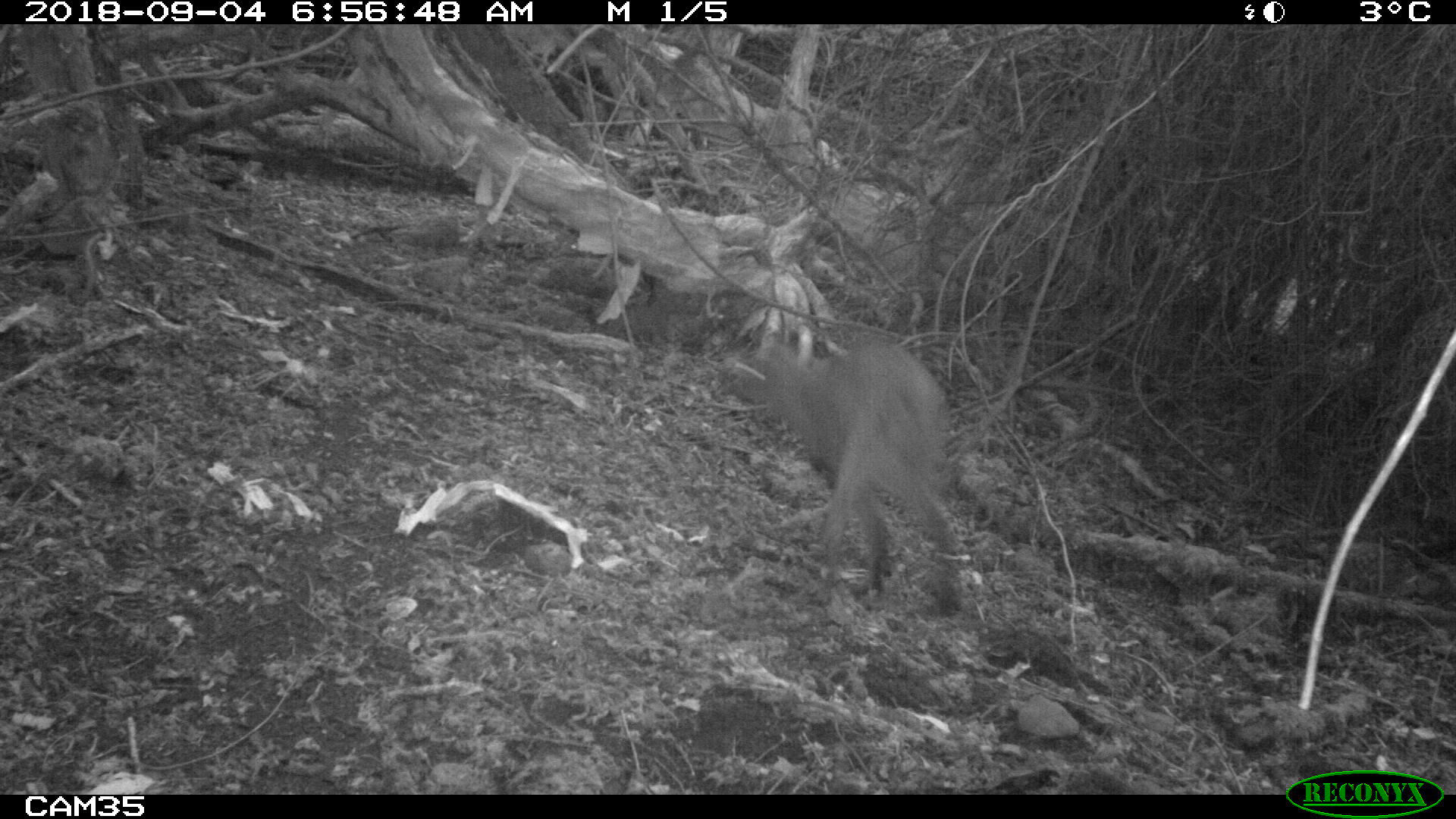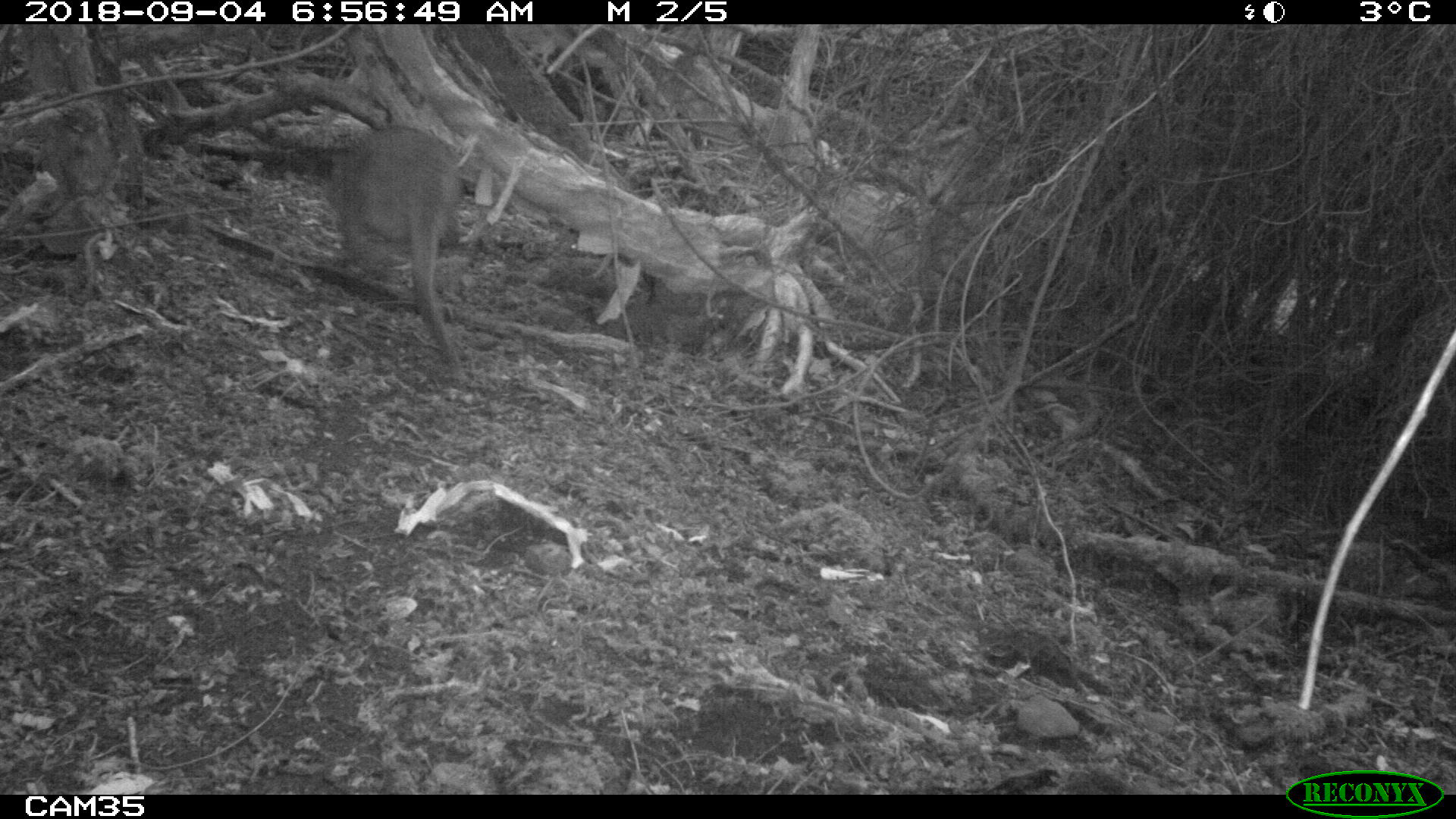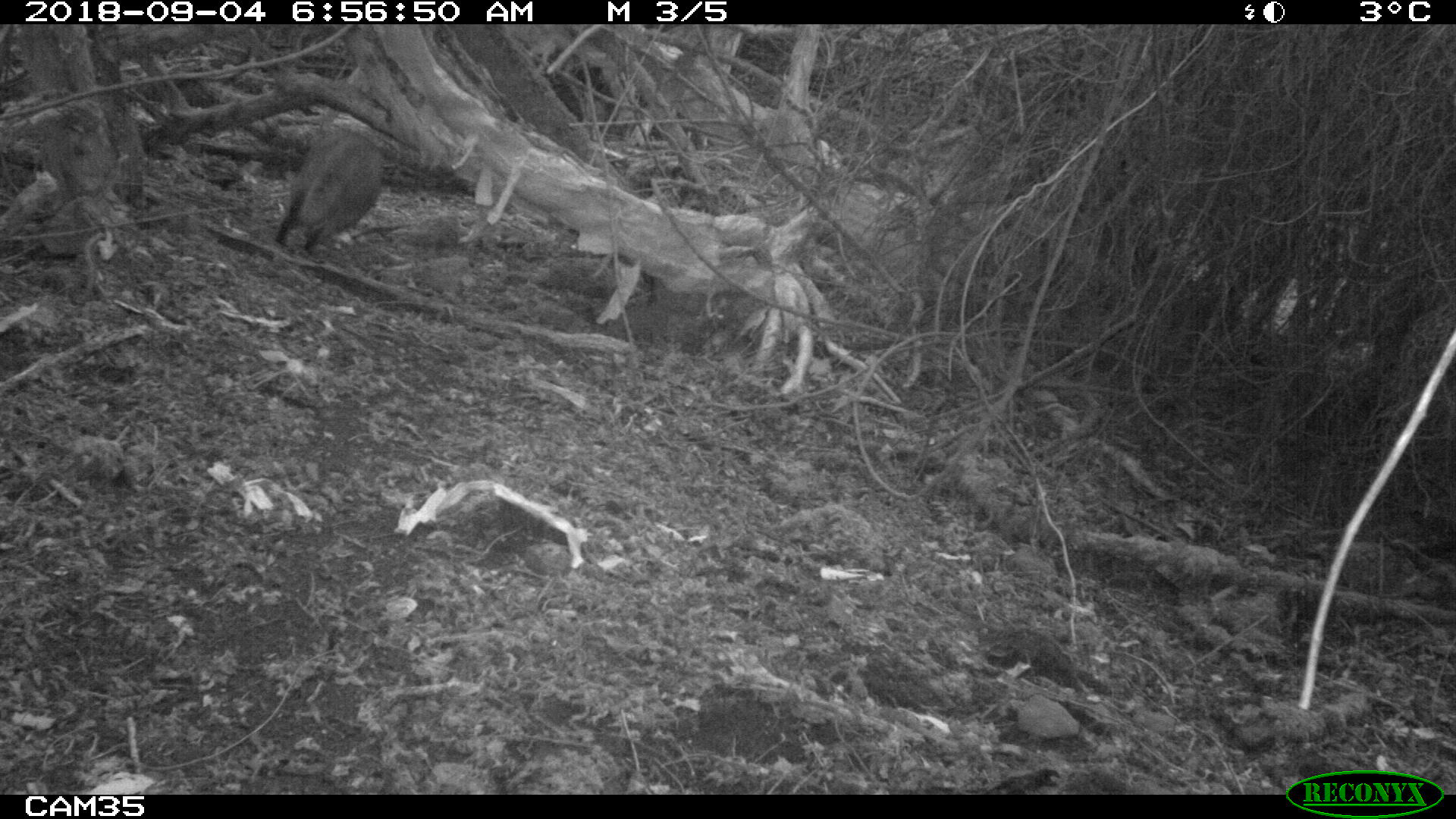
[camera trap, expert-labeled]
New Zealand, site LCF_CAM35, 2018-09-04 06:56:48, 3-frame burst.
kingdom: Animalia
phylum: Chordata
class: Mammalia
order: Diprotodontia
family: Macropodidae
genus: Notamacropus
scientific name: Notamacropus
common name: wallaby